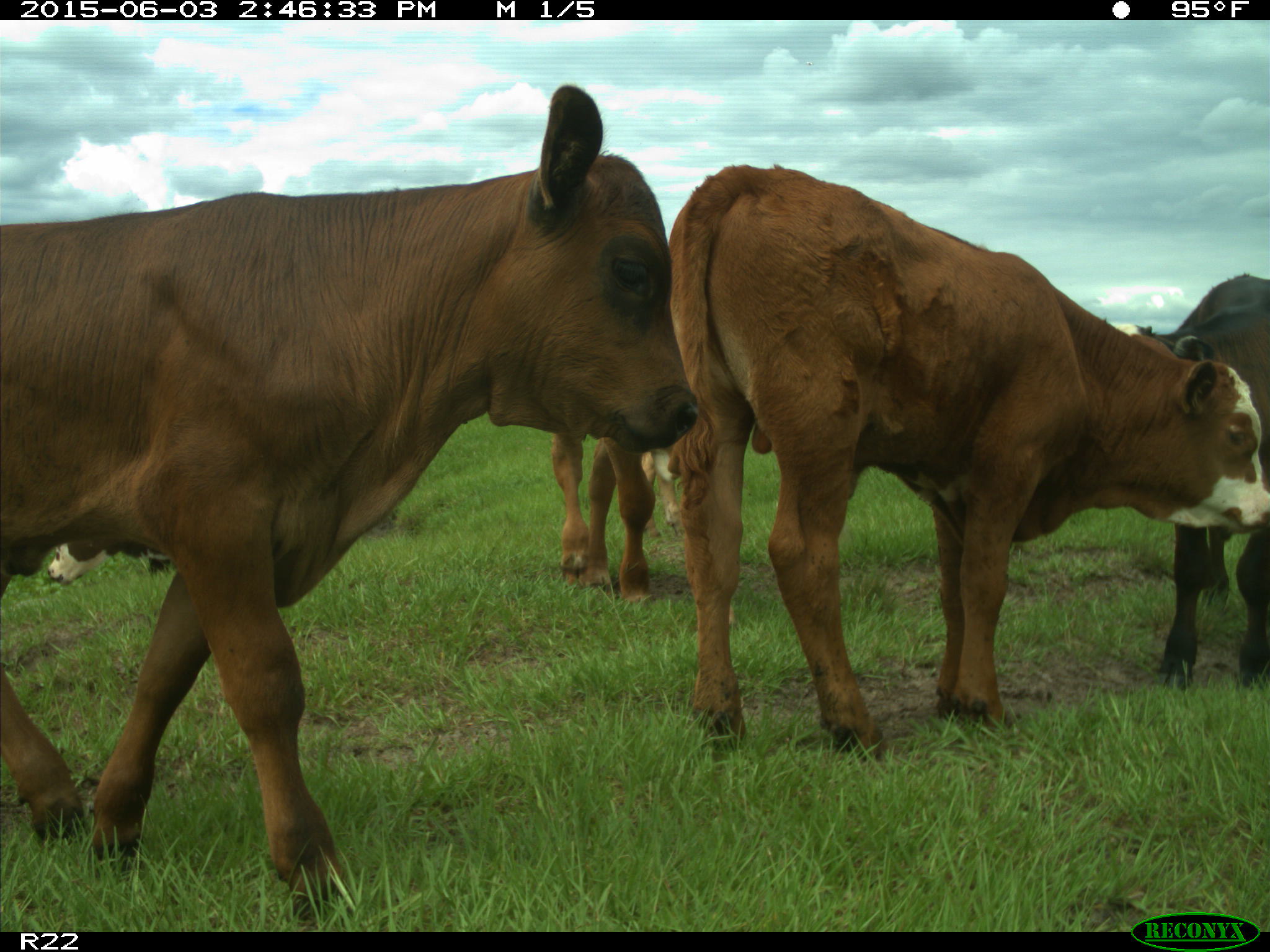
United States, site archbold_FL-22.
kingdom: Animalia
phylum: Chordata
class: Mammalia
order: Artiodactyla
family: Bovidae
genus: Bos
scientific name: Bos taurus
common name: domestic cow